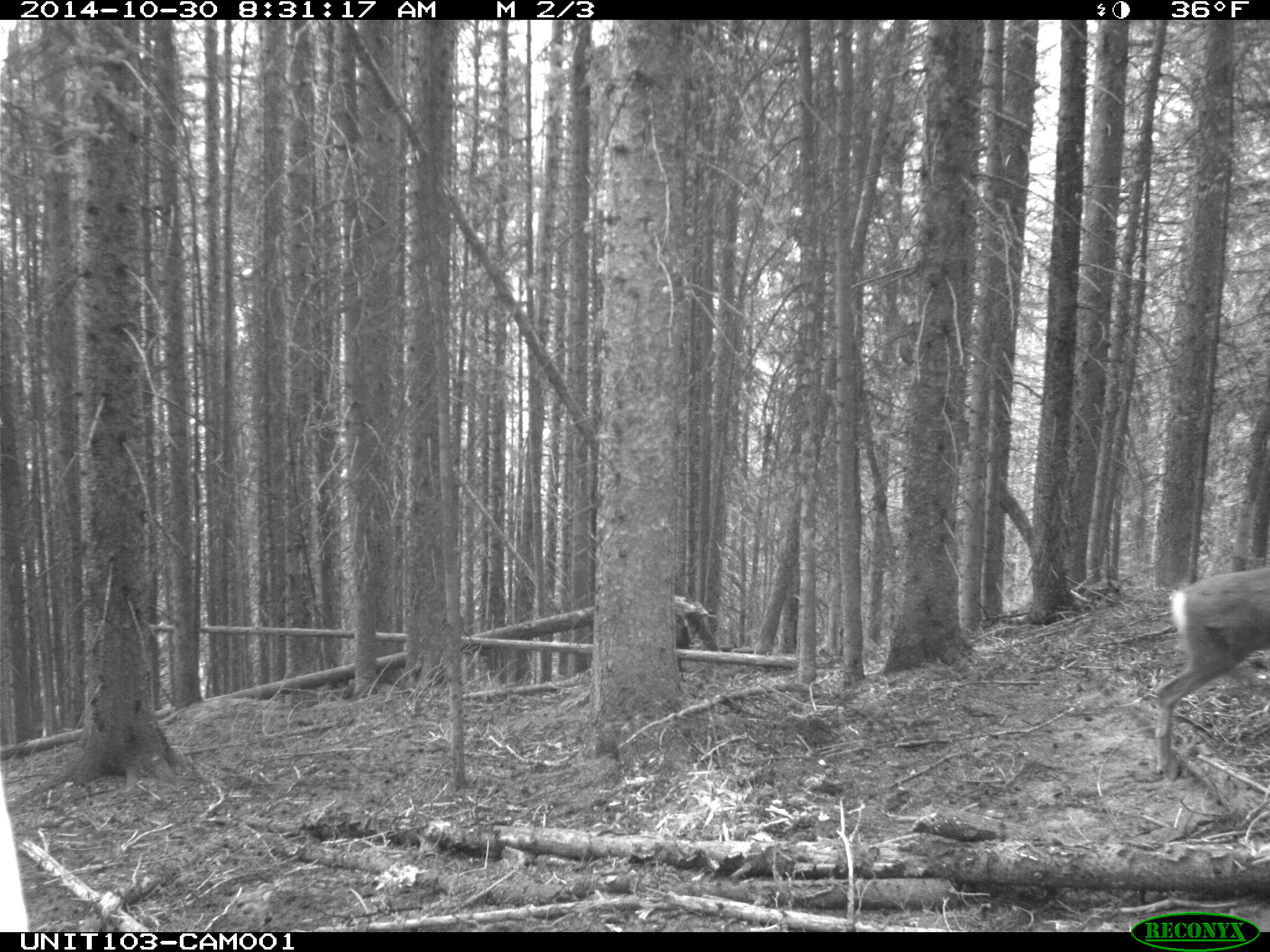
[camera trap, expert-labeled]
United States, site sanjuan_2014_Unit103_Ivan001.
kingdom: Animalia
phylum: Chordata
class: Mammalia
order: Artiodactyla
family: Cervidae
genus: Odocoileus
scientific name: Odocoileus hemionus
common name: mule deer